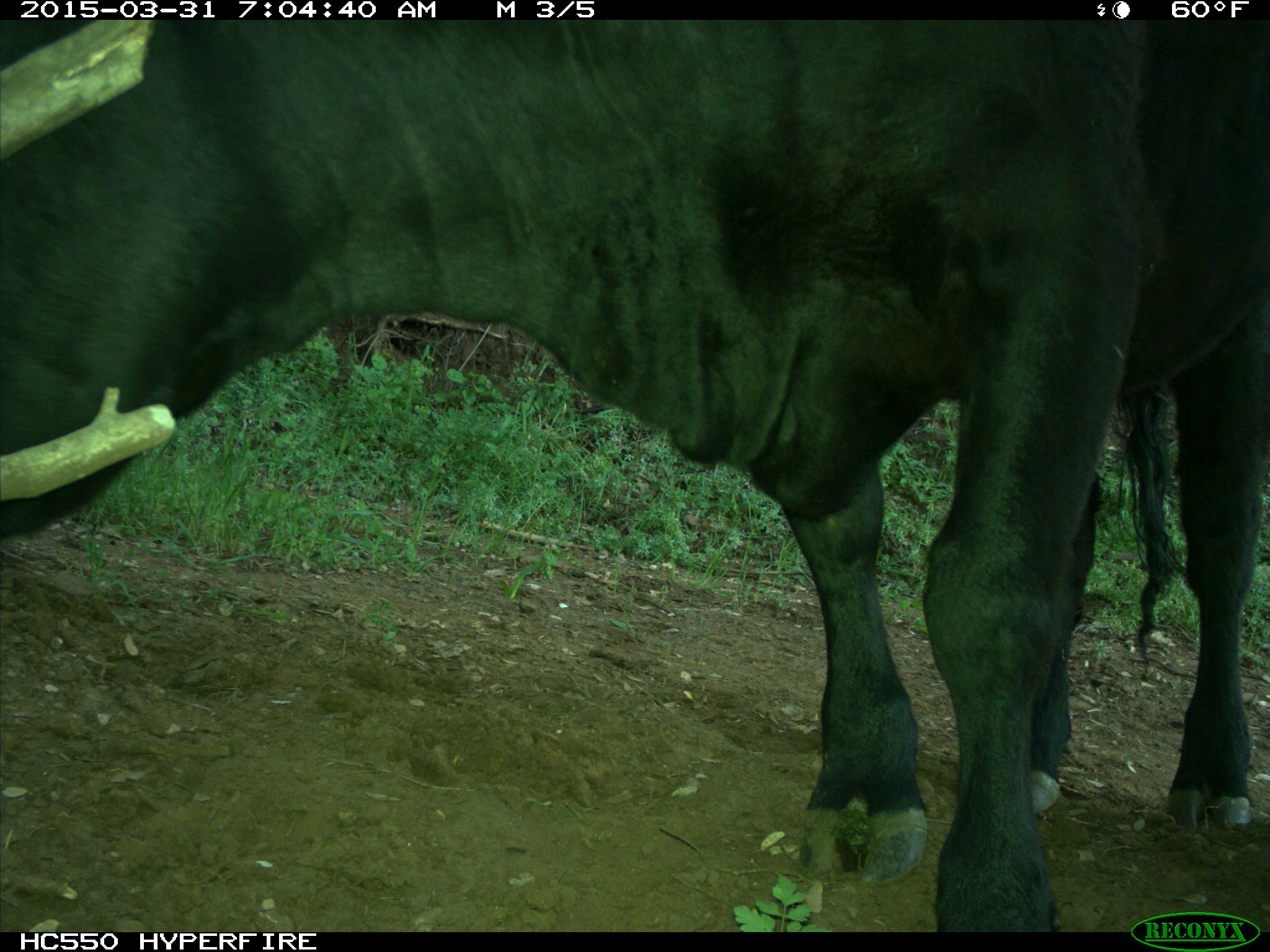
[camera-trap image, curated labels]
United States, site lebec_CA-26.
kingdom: Animalia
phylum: Chordata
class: Mammalia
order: Artiodactyla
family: Bovidae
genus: Bos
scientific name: Bos taurus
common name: domestic cow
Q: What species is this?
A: Bos taurus (domestic cow).